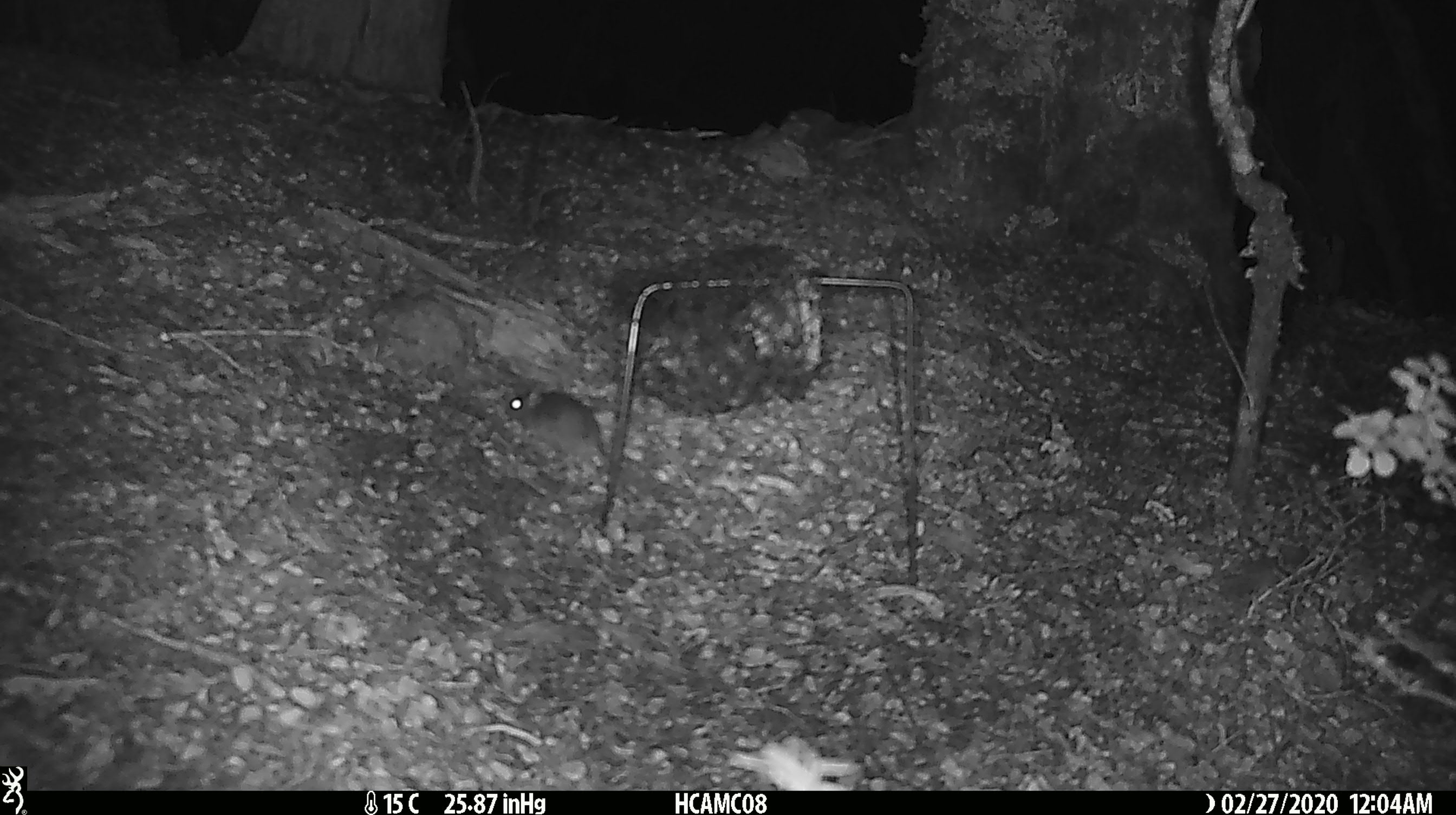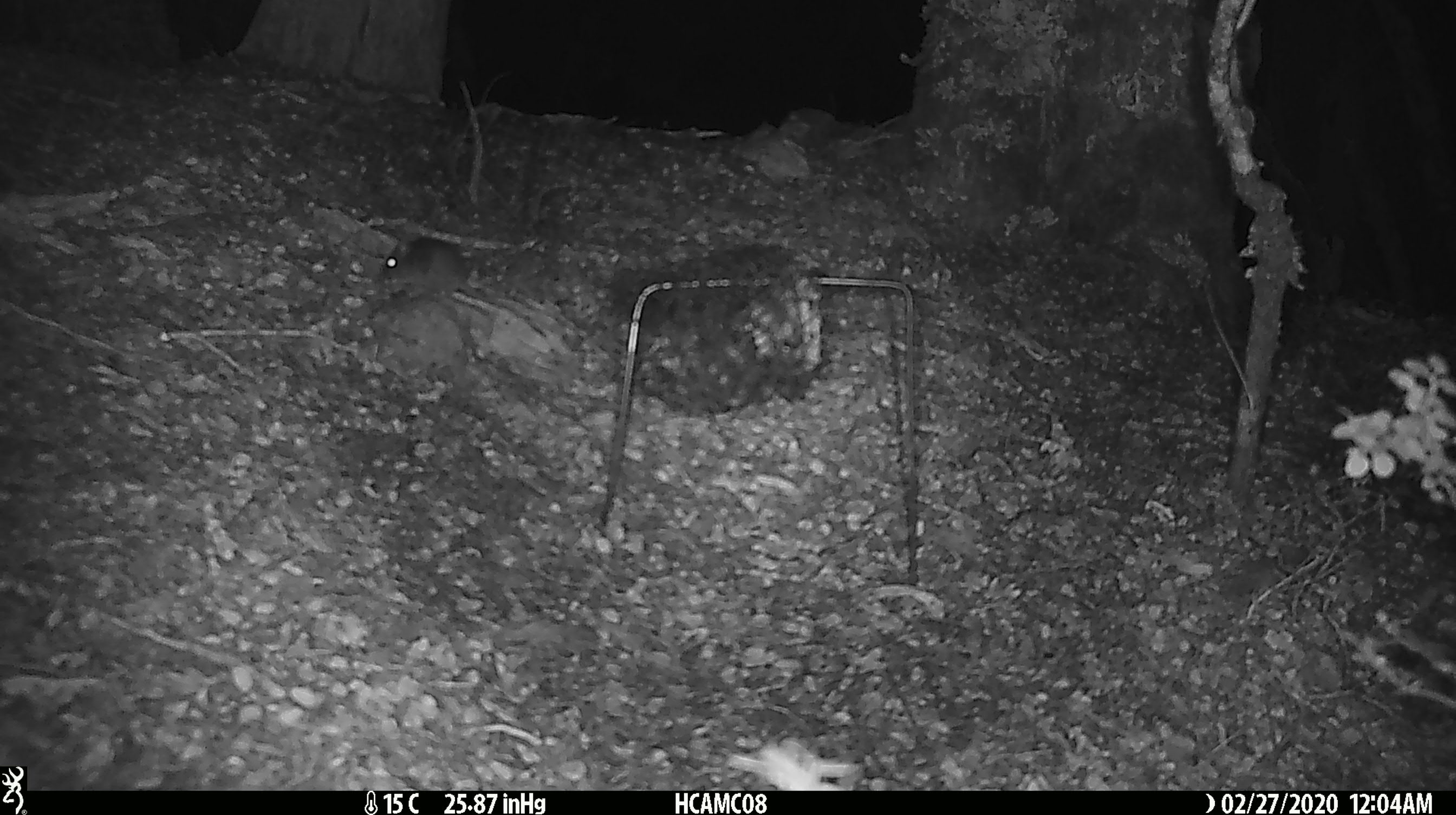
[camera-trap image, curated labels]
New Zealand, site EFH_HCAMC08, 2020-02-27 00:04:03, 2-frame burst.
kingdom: Animalia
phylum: Chordata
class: Mammalia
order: Rodentia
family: Muridae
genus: Mus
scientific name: Mus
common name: mouse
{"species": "mouse (Mus)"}